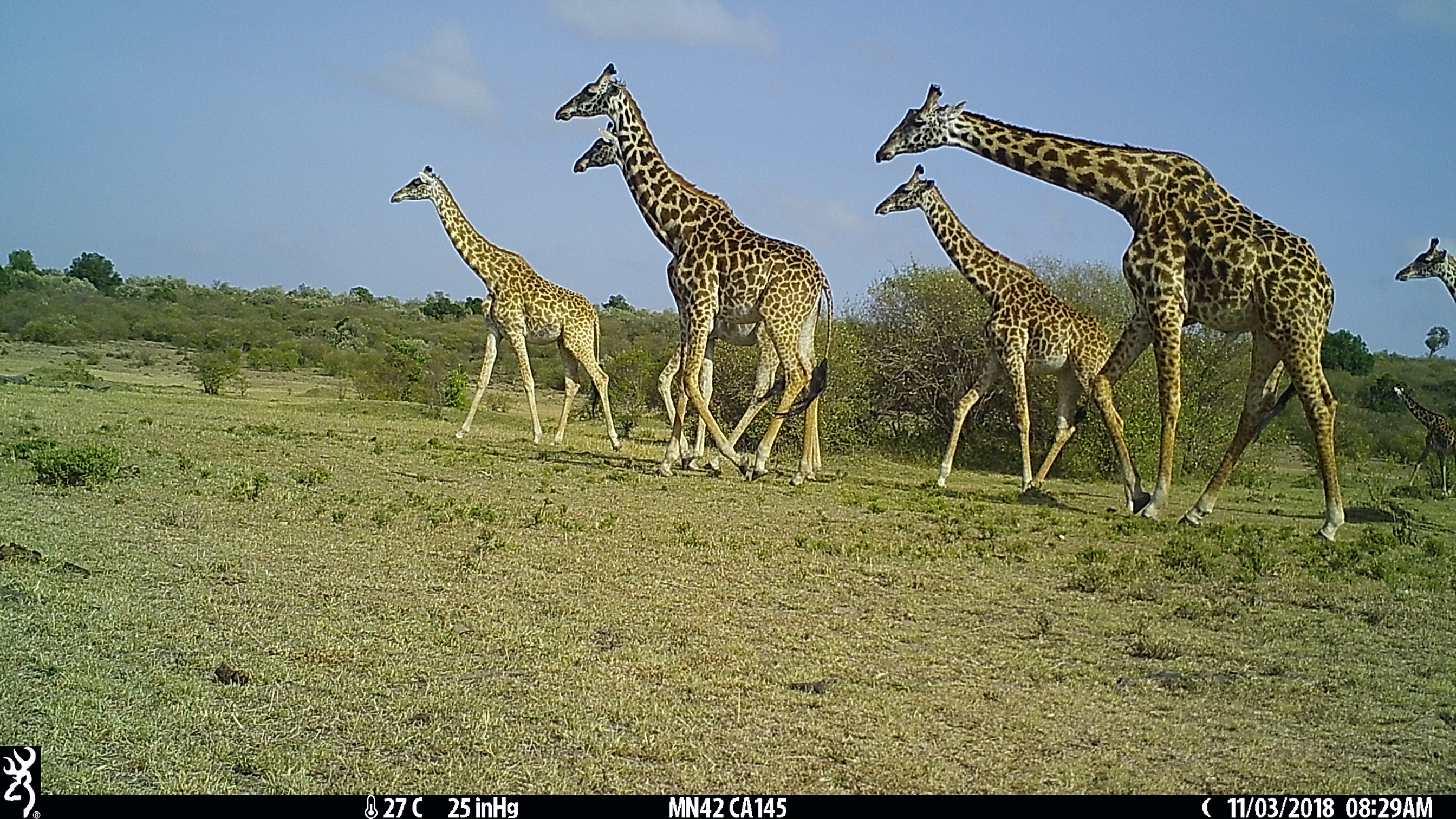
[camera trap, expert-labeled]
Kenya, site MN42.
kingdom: Animalia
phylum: Chordata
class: Mammalia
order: Artiodactyla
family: Giraffidae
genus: Giraffa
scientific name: Giraffa camelopardalis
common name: northern giraffe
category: giraffe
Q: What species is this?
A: Giraffe (northern giraffe) (Giraffa camelopardalis).